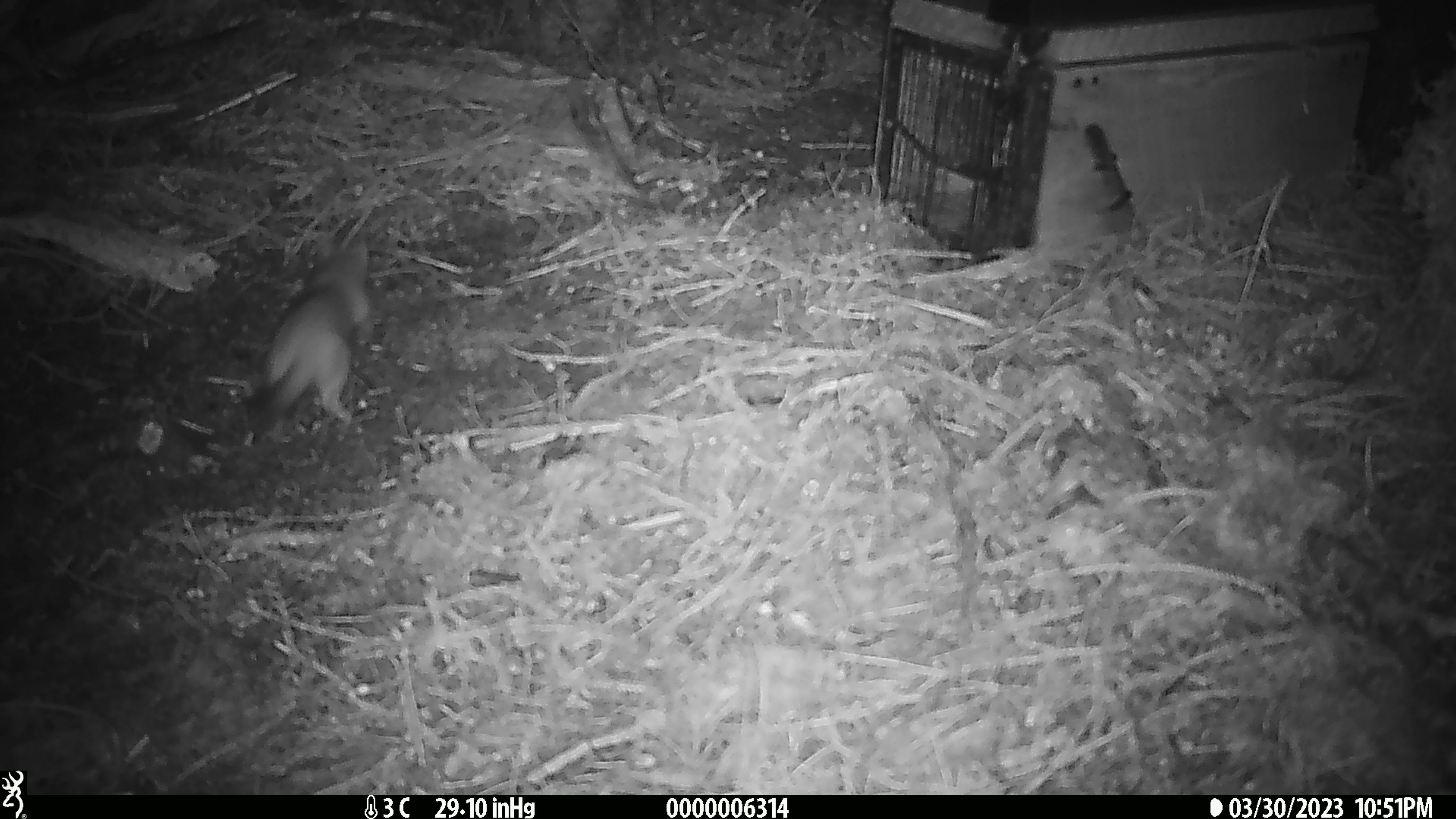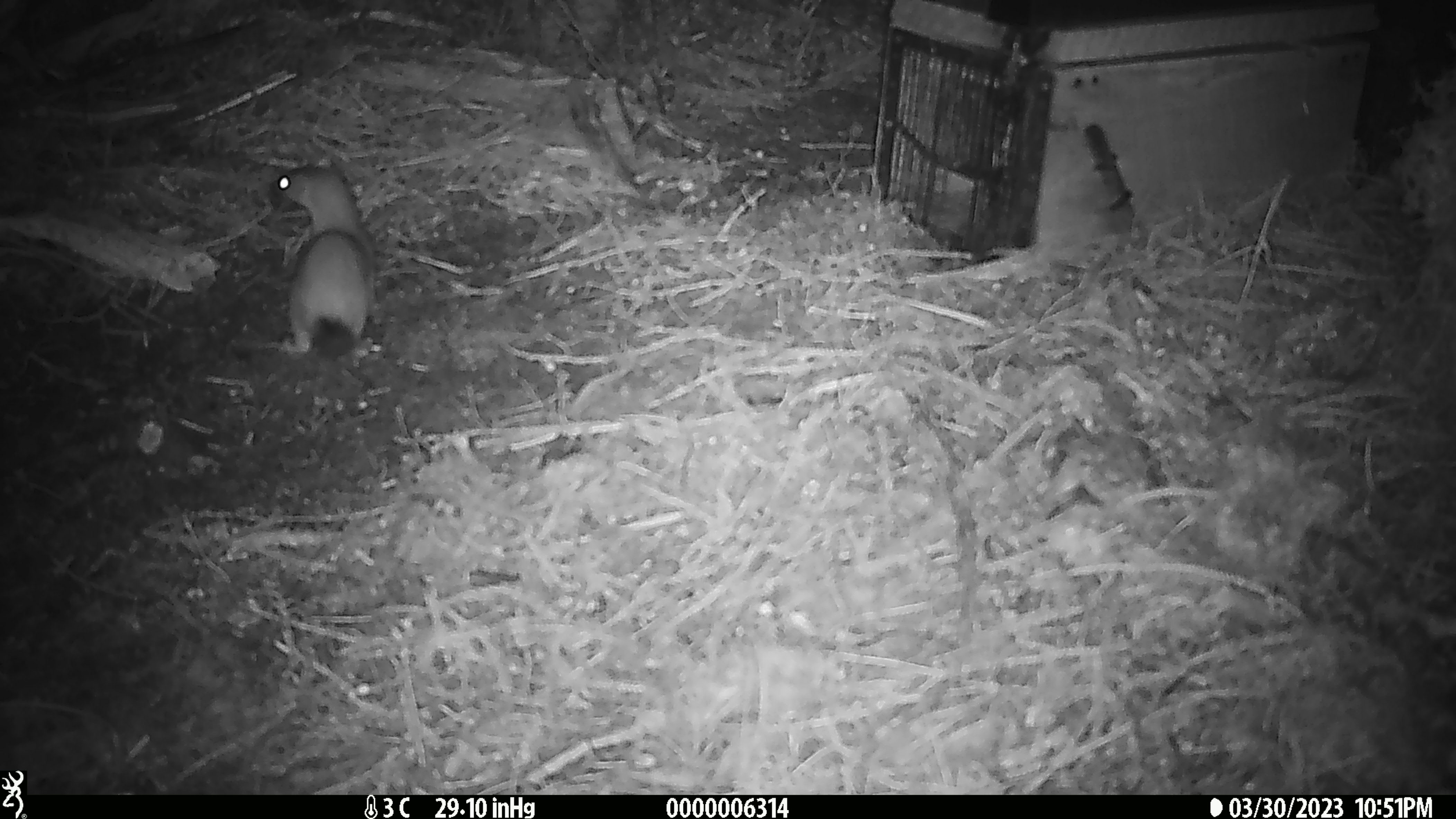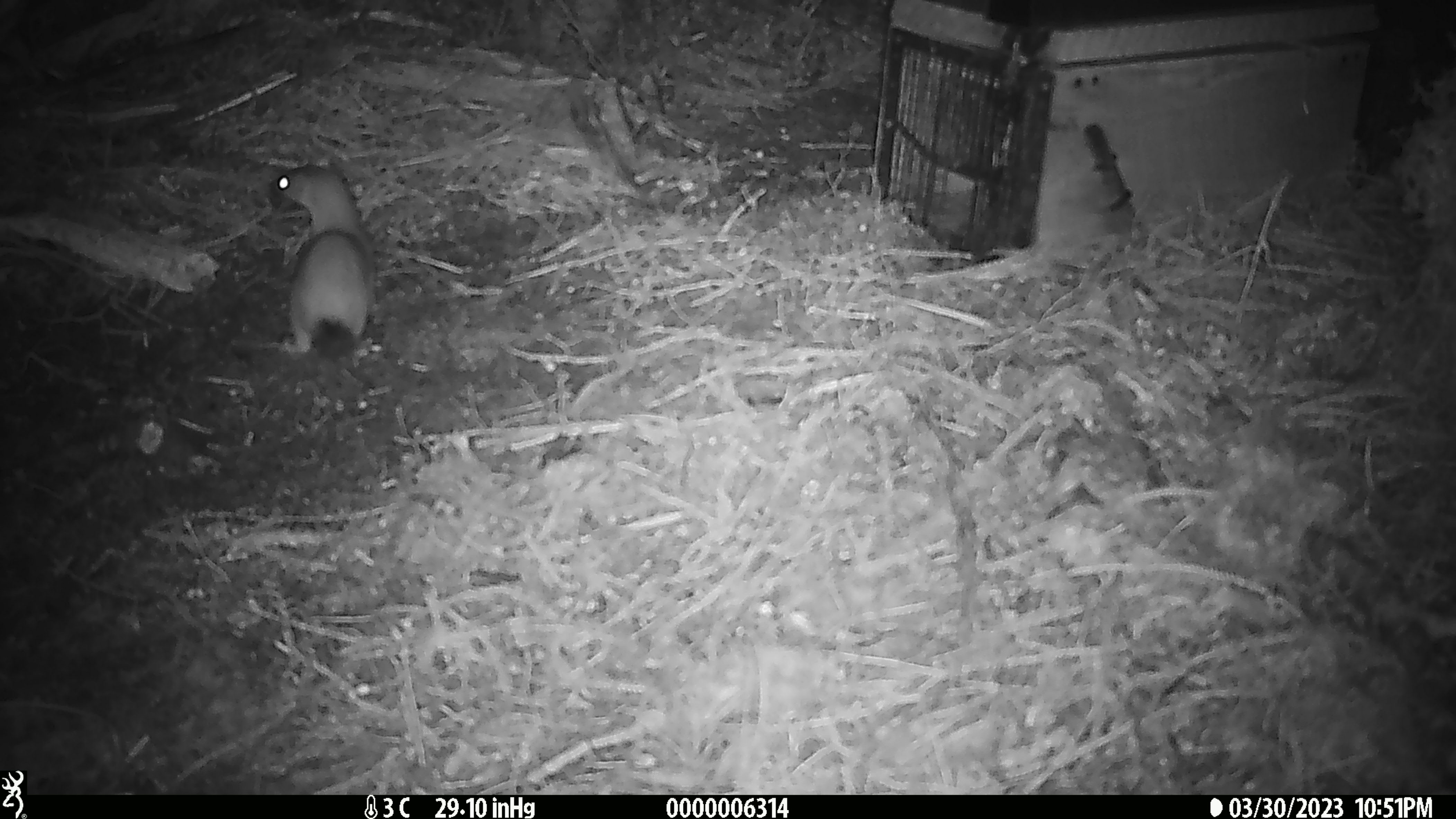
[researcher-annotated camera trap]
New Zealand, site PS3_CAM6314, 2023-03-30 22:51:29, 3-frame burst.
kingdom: Animalia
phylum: Chordata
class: Mammalia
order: Carnivora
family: Mustelidae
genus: Mustela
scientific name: Mustela erminea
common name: stoat